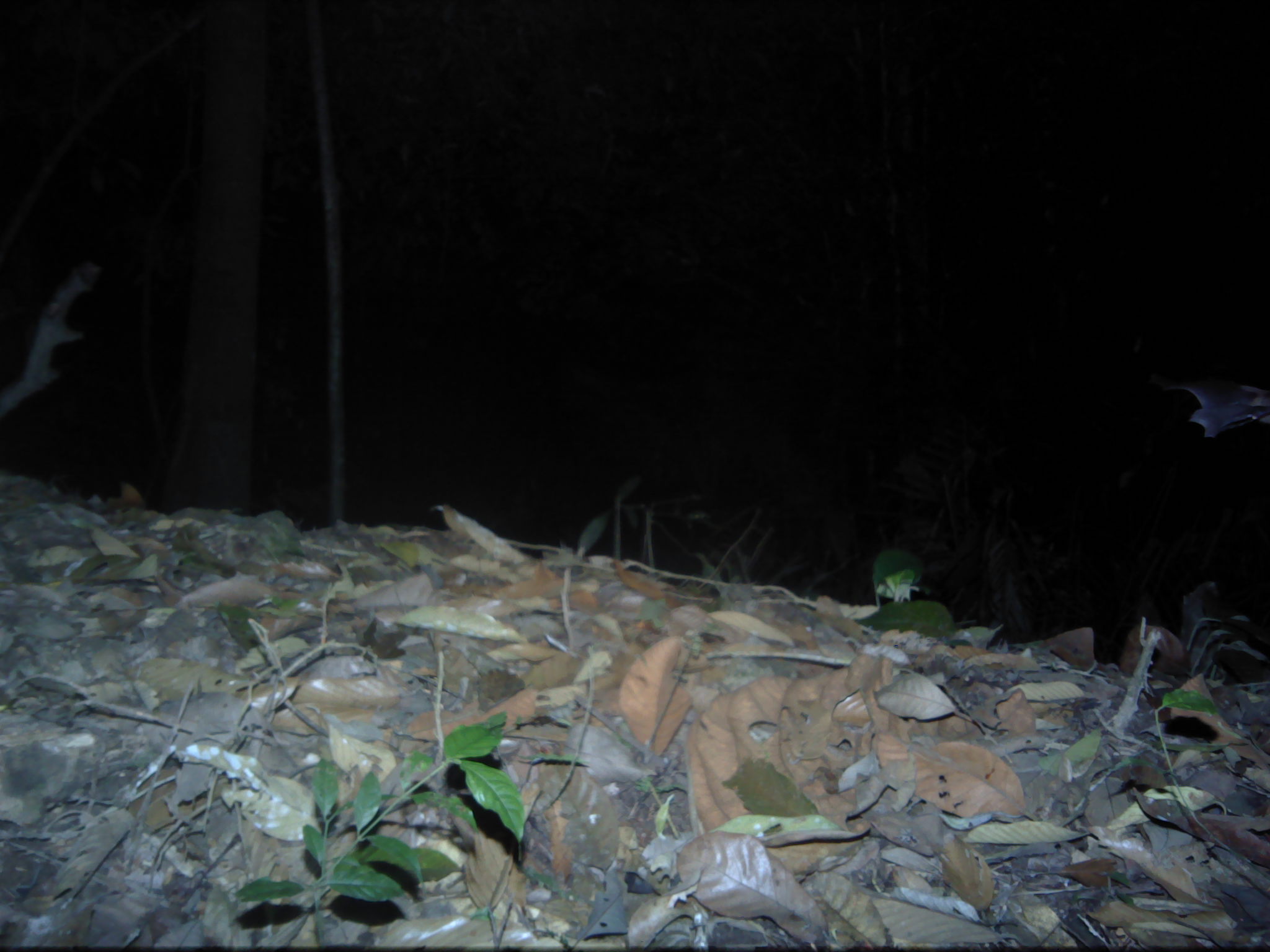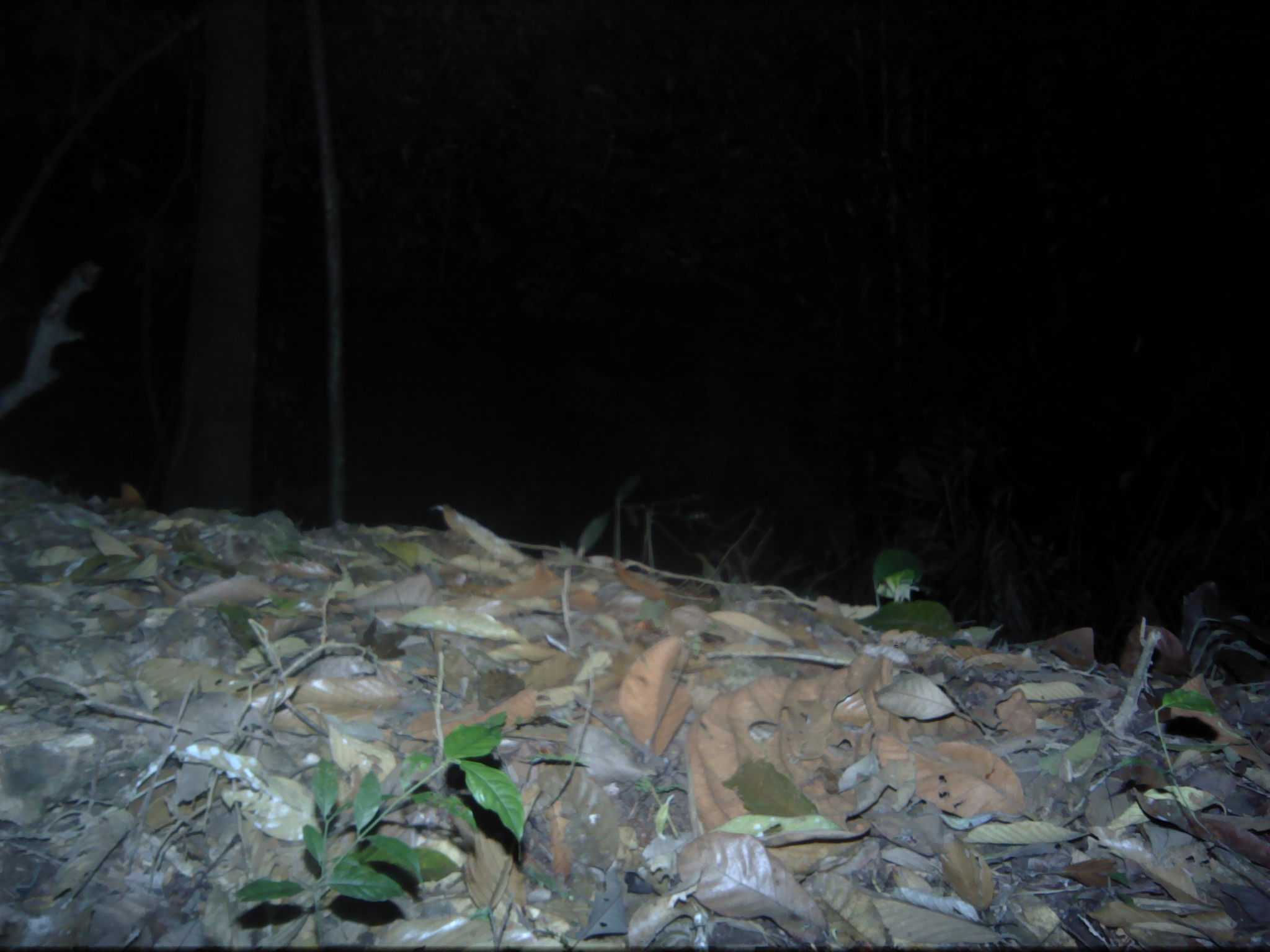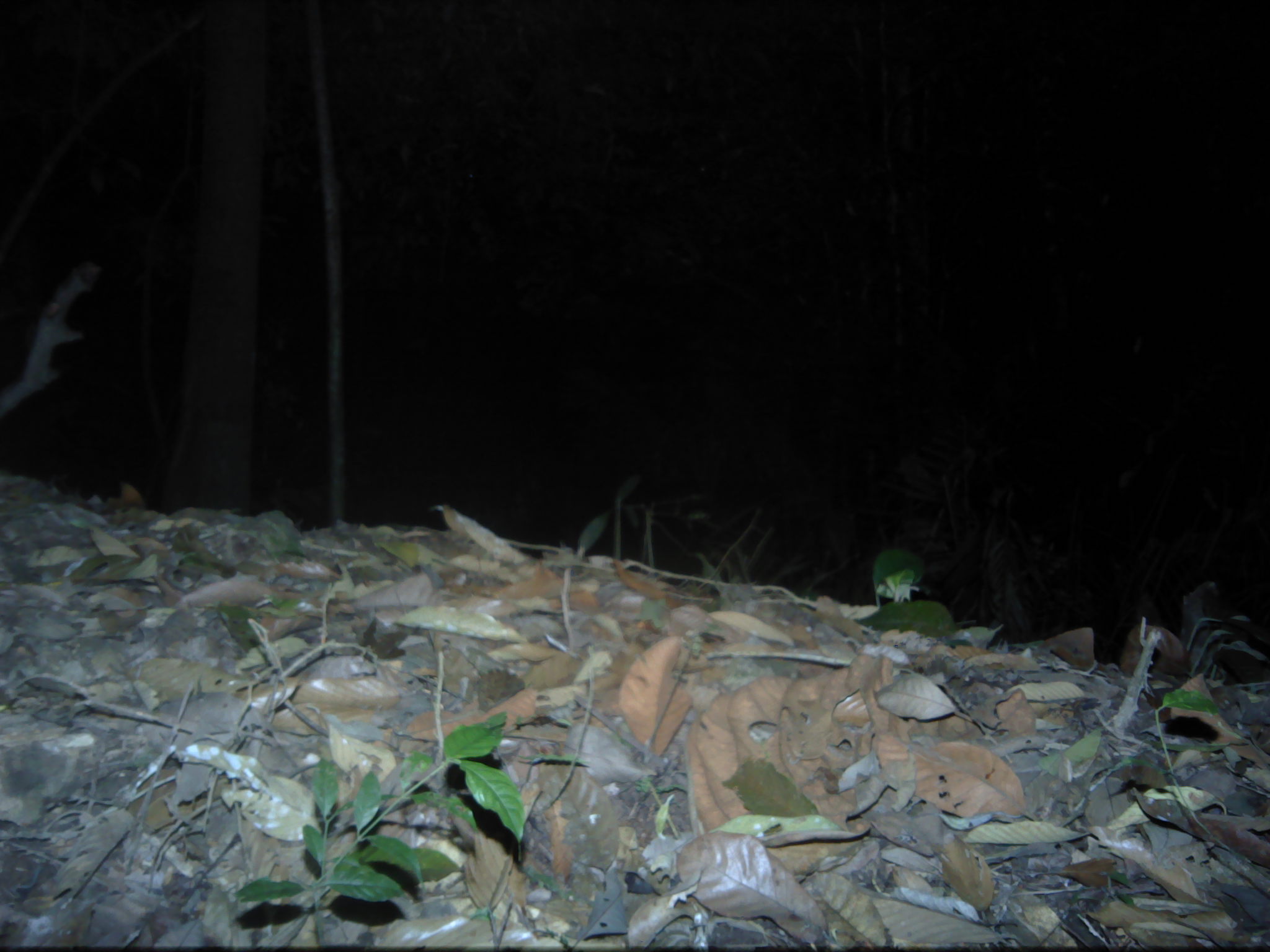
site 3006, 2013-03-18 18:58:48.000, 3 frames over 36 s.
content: unidentified animal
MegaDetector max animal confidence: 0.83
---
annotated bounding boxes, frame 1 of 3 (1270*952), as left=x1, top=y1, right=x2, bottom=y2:
unknown: left=1166, top=375, right=1270, bottom=444